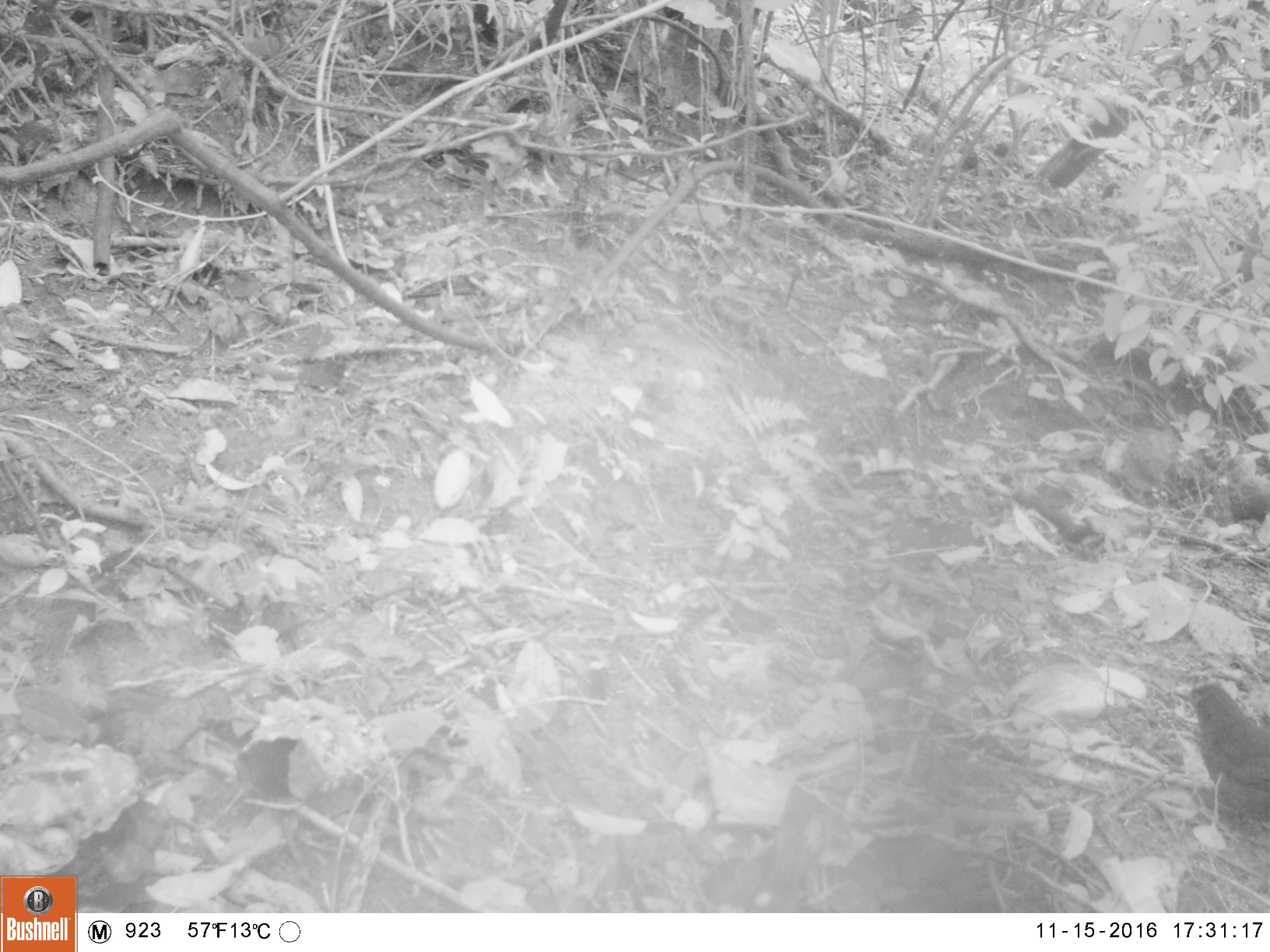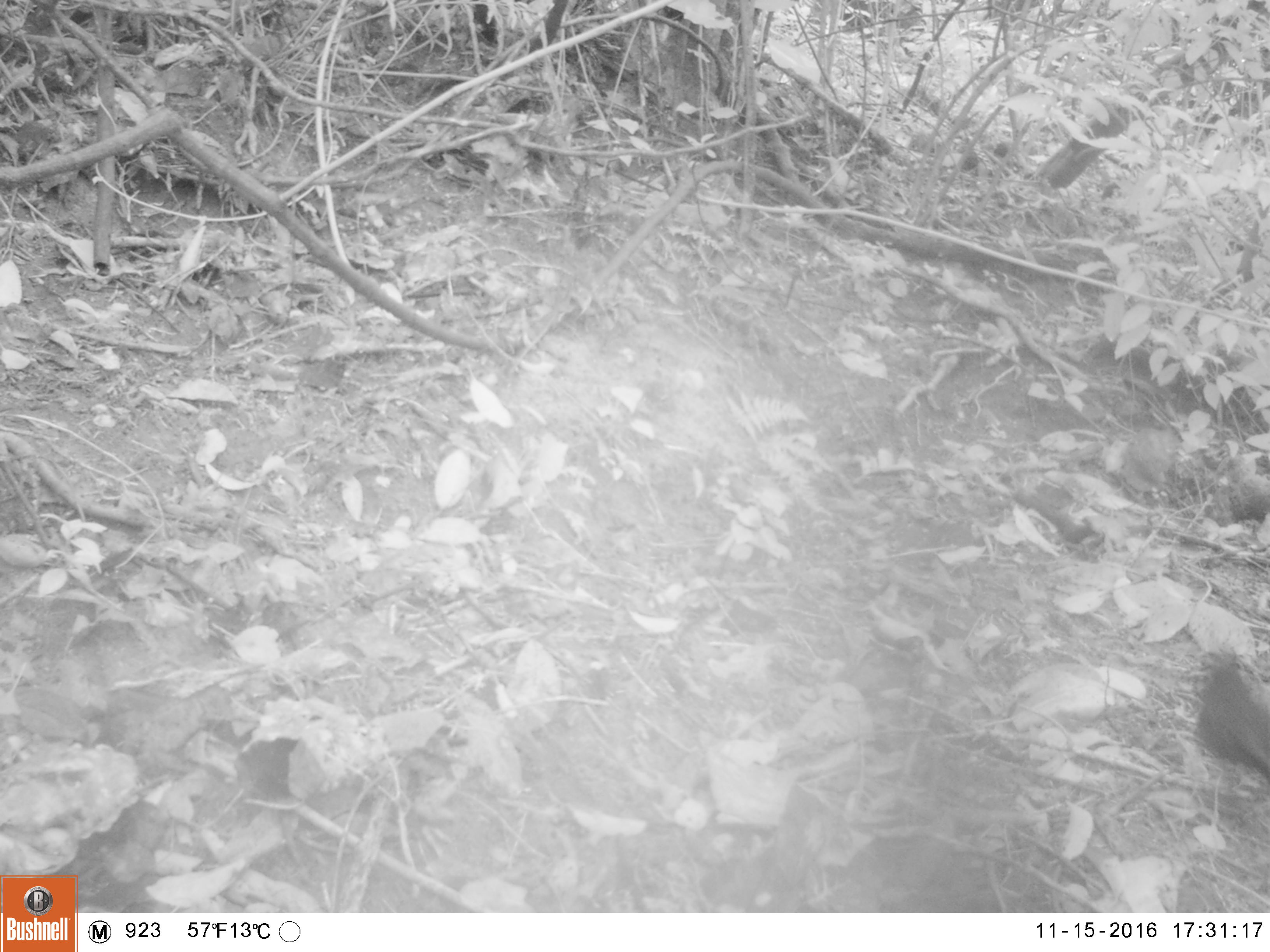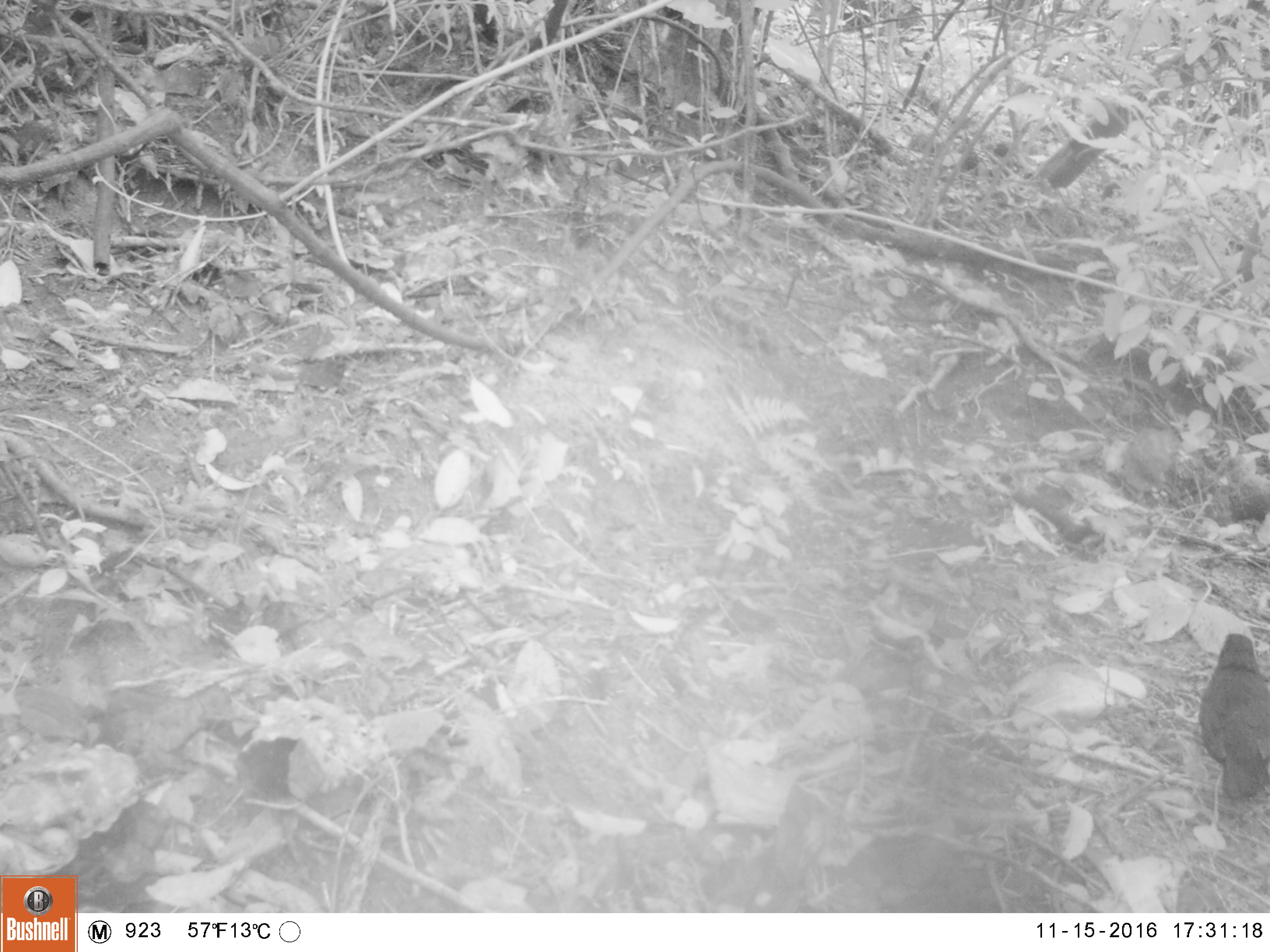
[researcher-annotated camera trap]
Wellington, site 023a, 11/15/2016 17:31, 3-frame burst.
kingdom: Animalia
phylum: Chordata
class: Aves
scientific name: Aves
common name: bird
Bird (Aves).